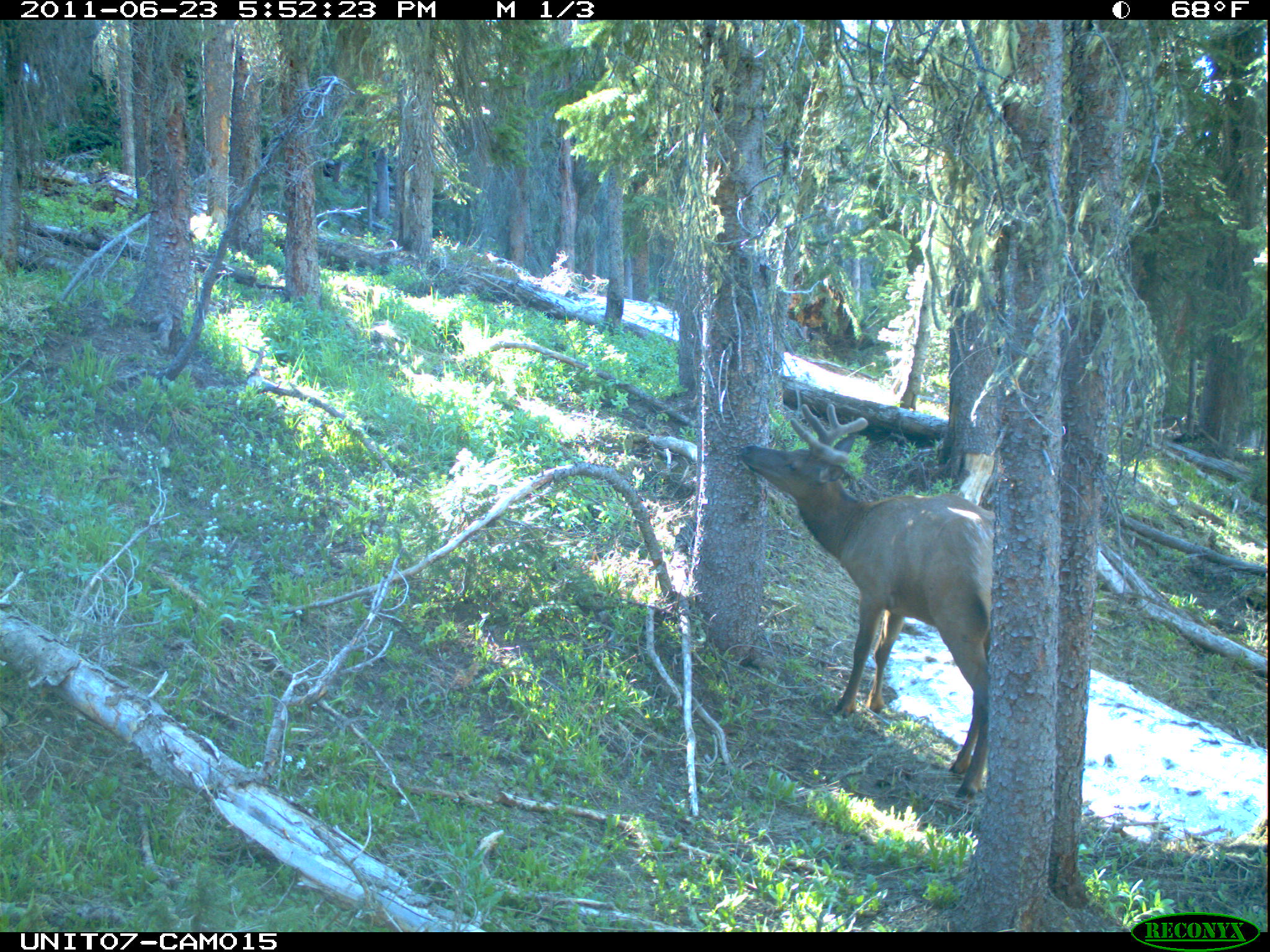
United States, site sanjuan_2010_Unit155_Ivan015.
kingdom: Animalia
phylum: Chordata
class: Mammalia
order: Artiodactyla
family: Cervidae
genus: Cervus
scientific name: Cervus elaphus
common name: red deer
Cervus elaphus (red deer).